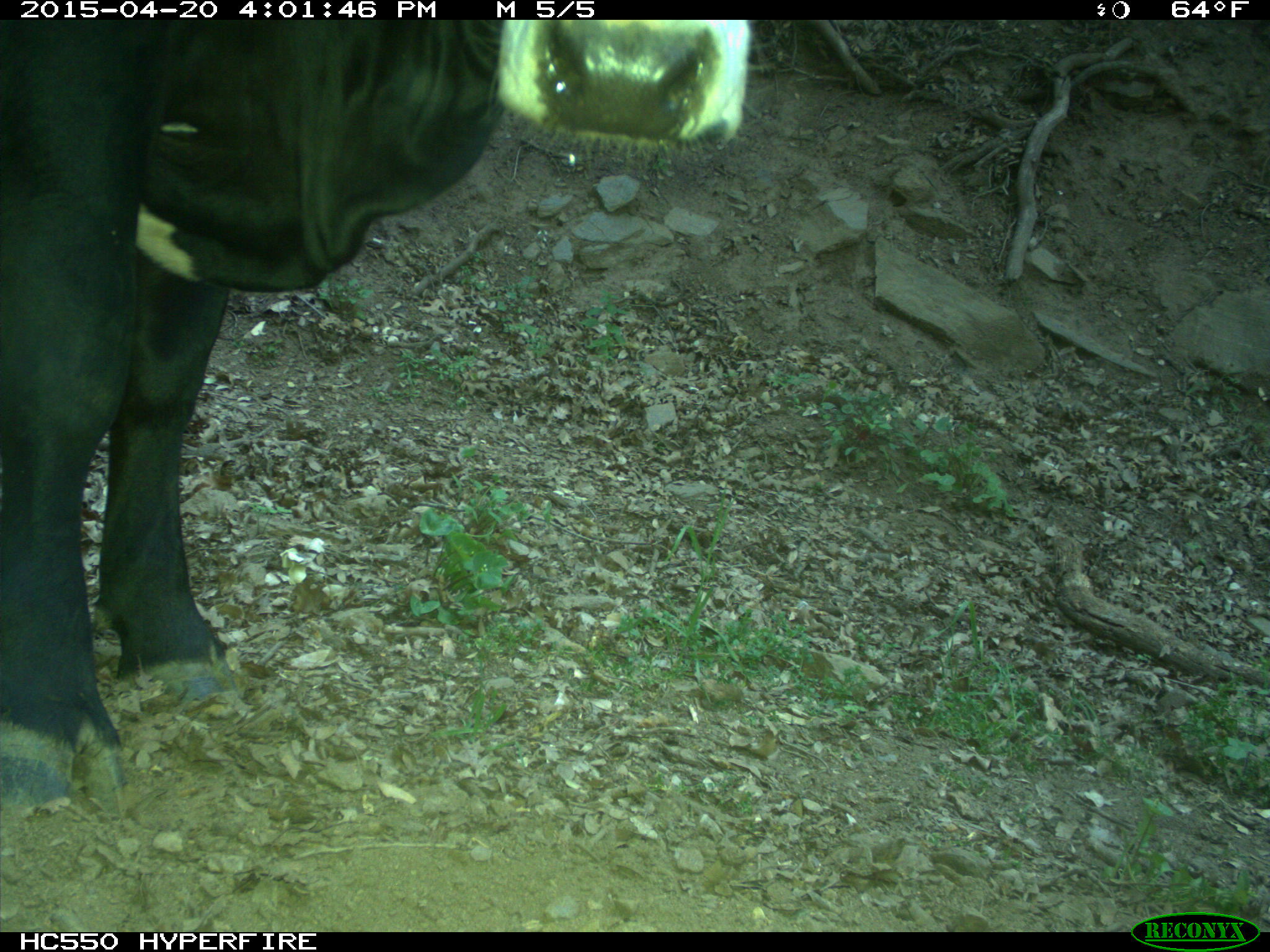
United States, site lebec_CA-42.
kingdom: Animalia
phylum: Chordata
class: Mammalia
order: Artiodactyla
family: Bovidae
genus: Bos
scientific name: Bos taurus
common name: domestic cow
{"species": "Bos taurus (domestic cow)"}